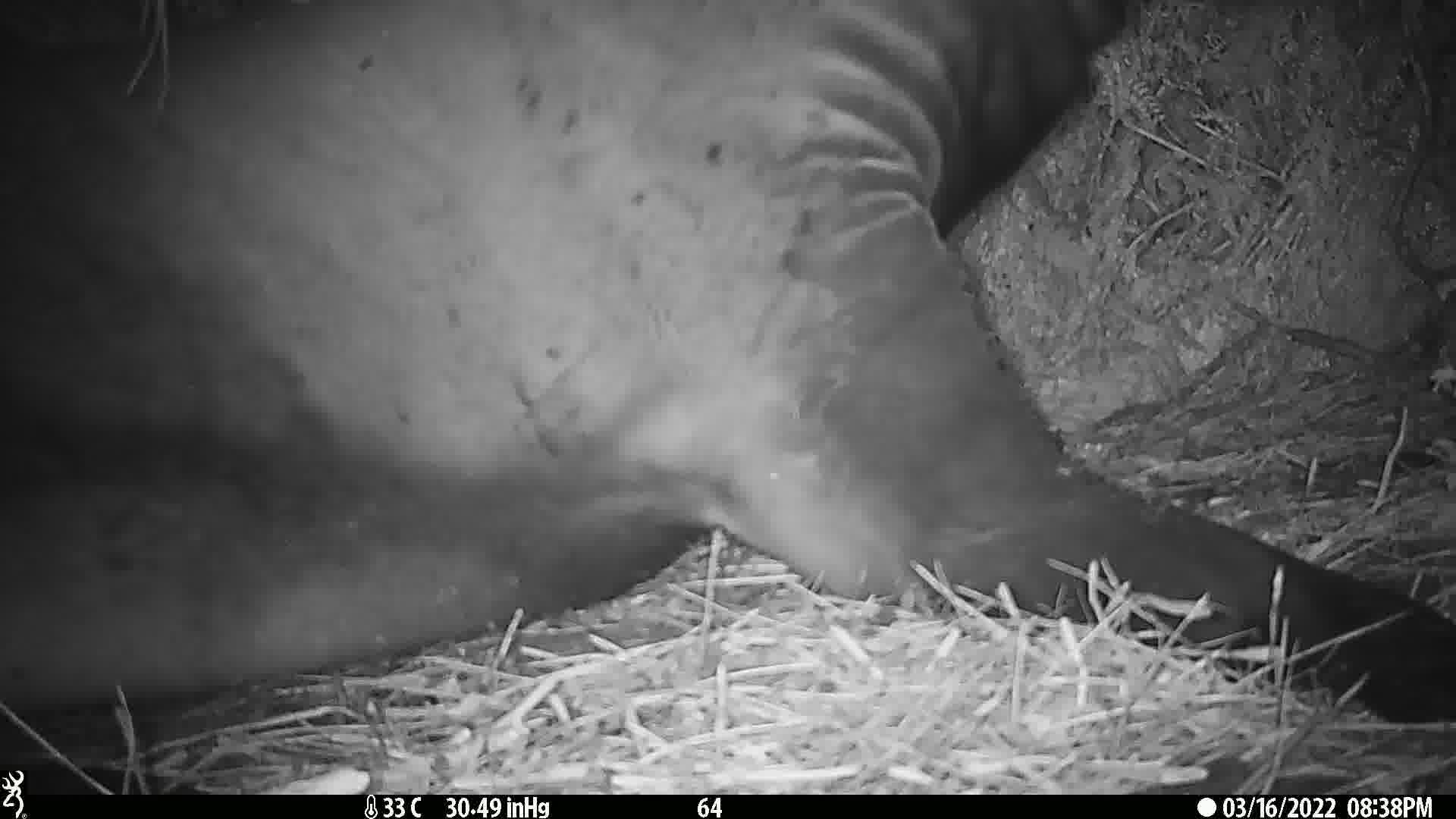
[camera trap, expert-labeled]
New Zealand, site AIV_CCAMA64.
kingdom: Animalia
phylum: Chordata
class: Mammalia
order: Carnivora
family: Otariidae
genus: Phocarctos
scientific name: Phocarctos hookeri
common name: new zealand sea lion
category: sealion